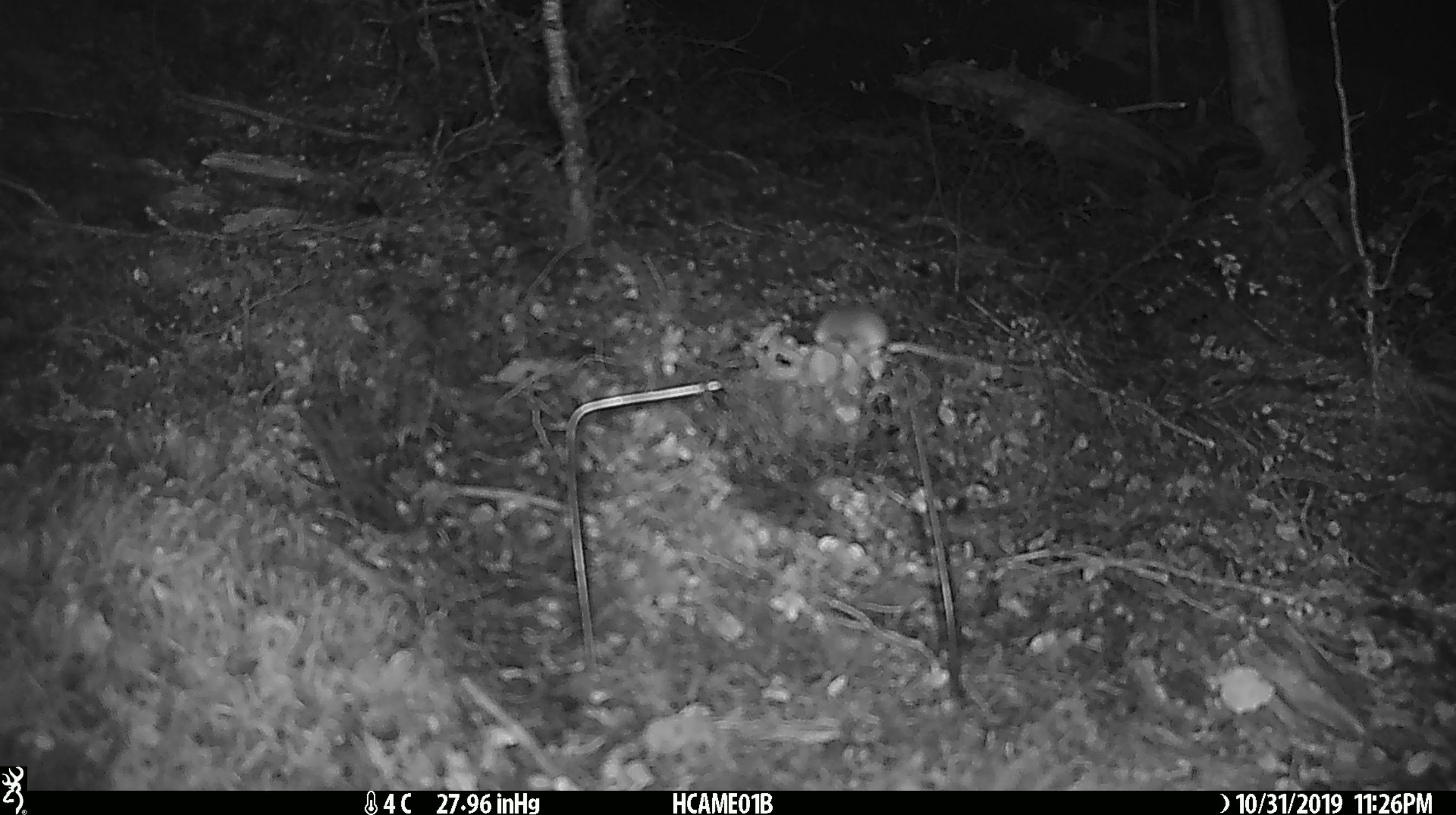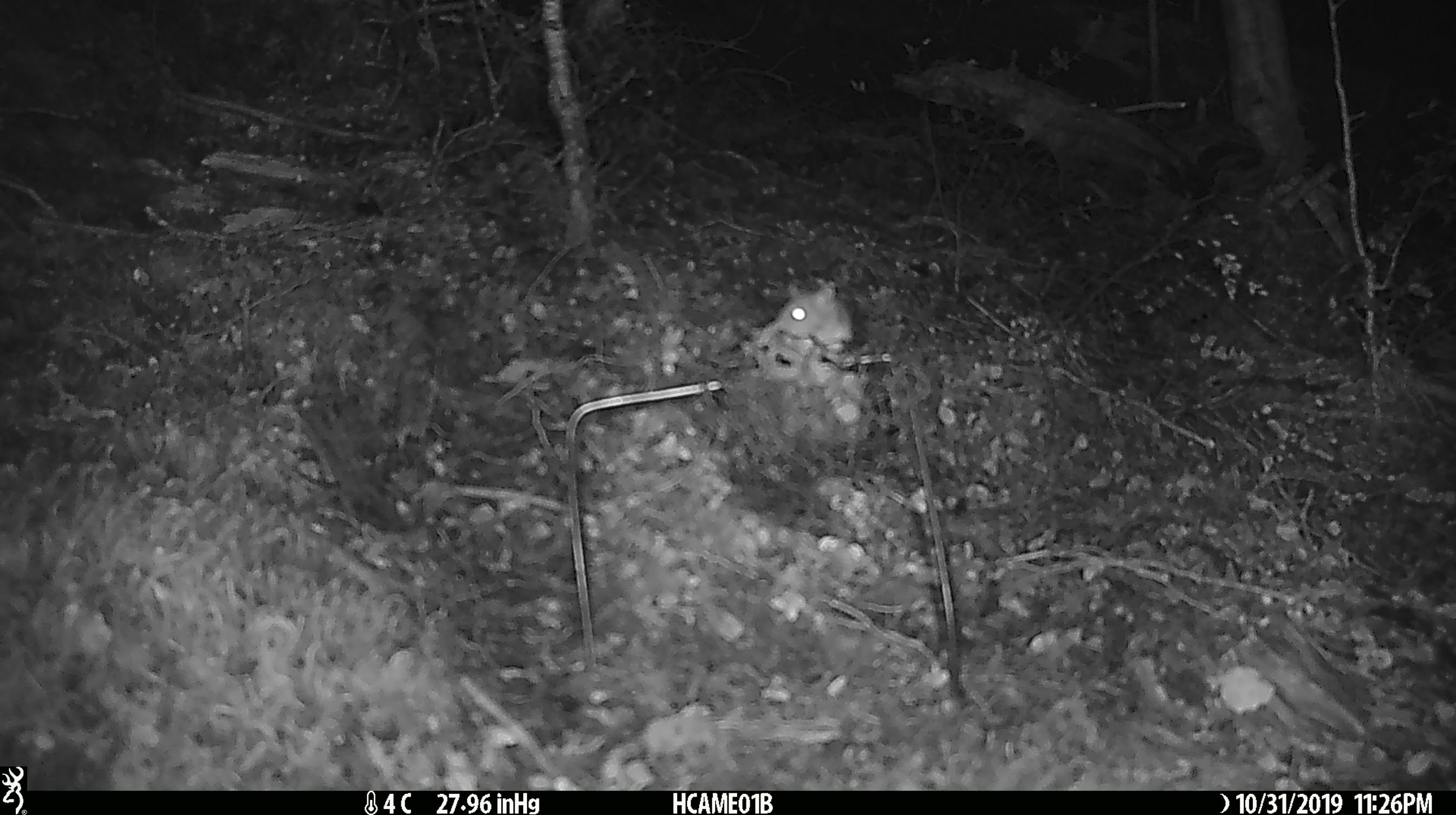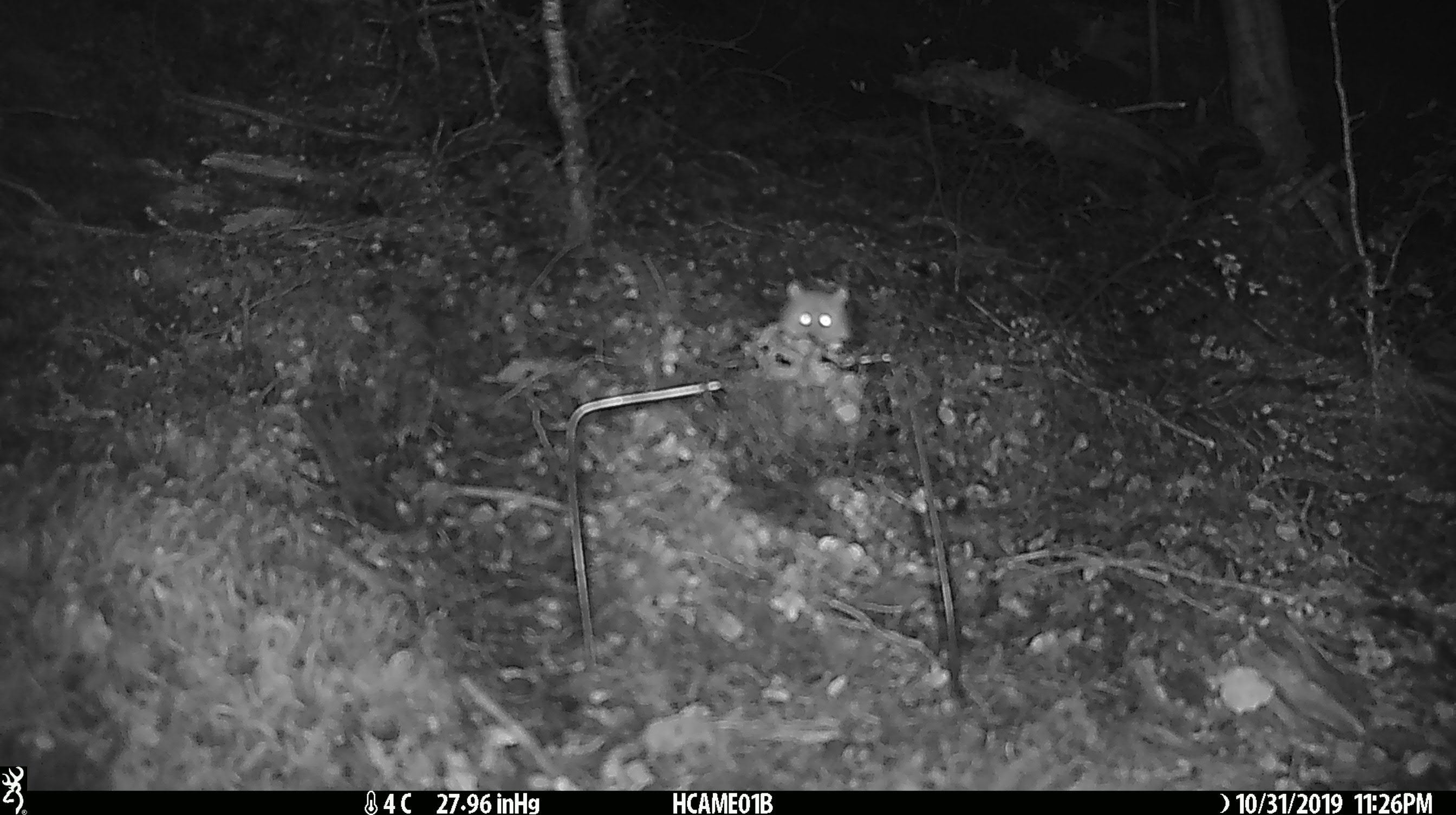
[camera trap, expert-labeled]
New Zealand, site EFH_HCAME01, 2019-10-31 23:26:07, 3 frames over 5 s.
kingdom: Animalia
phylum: Chordata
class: Mammalia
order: Rodentia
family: Muridae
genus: Mus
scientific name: Mus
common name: mouse